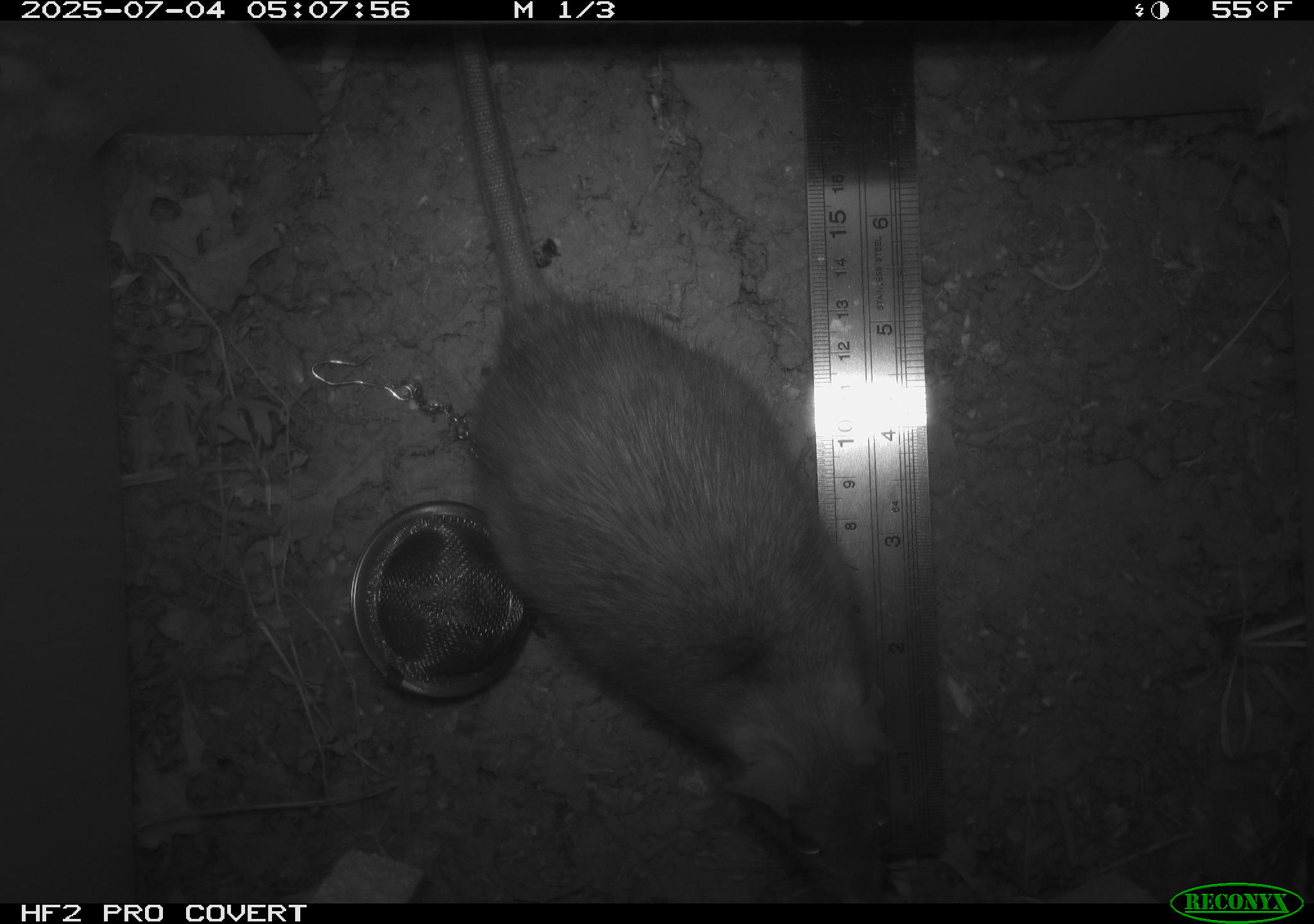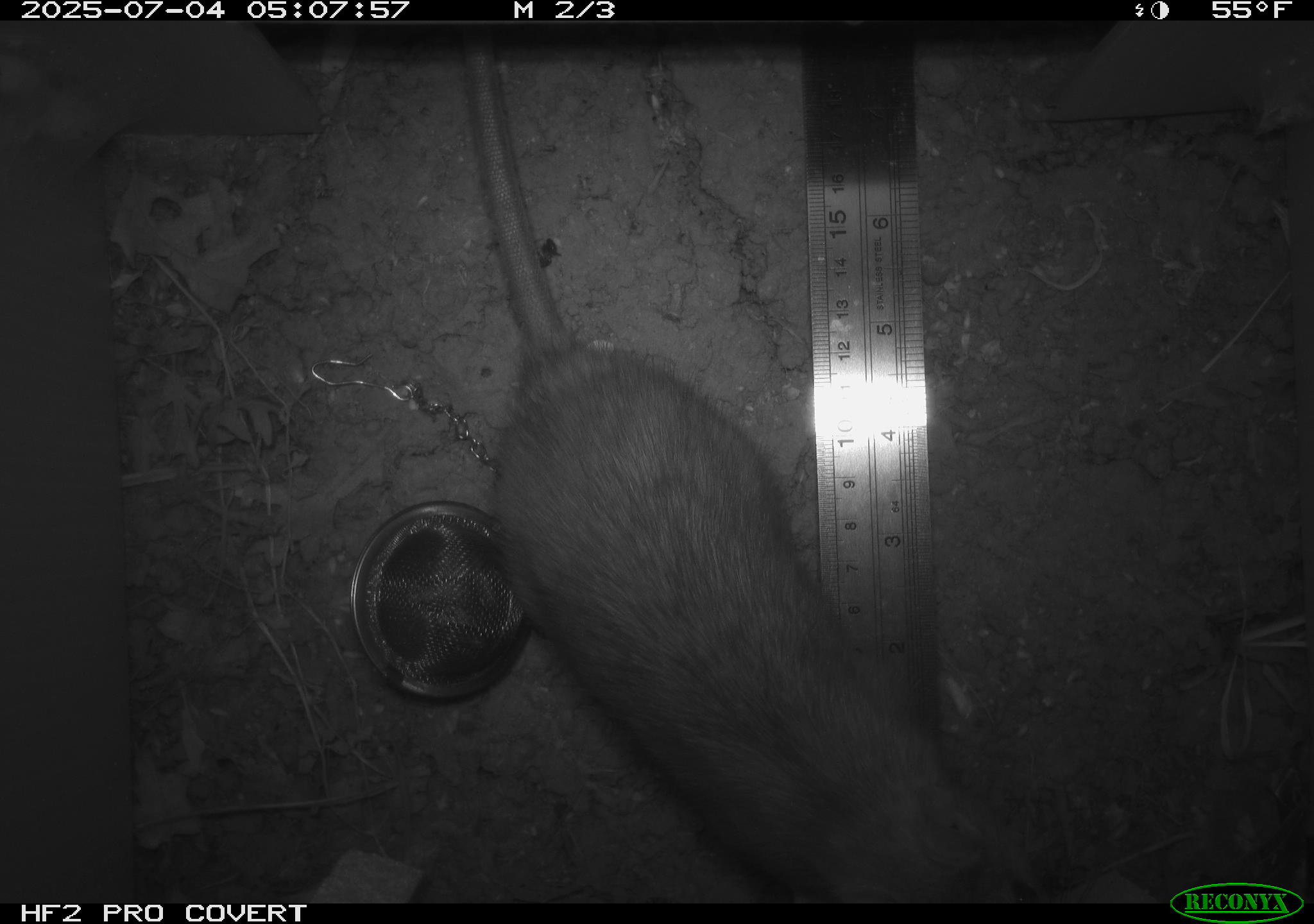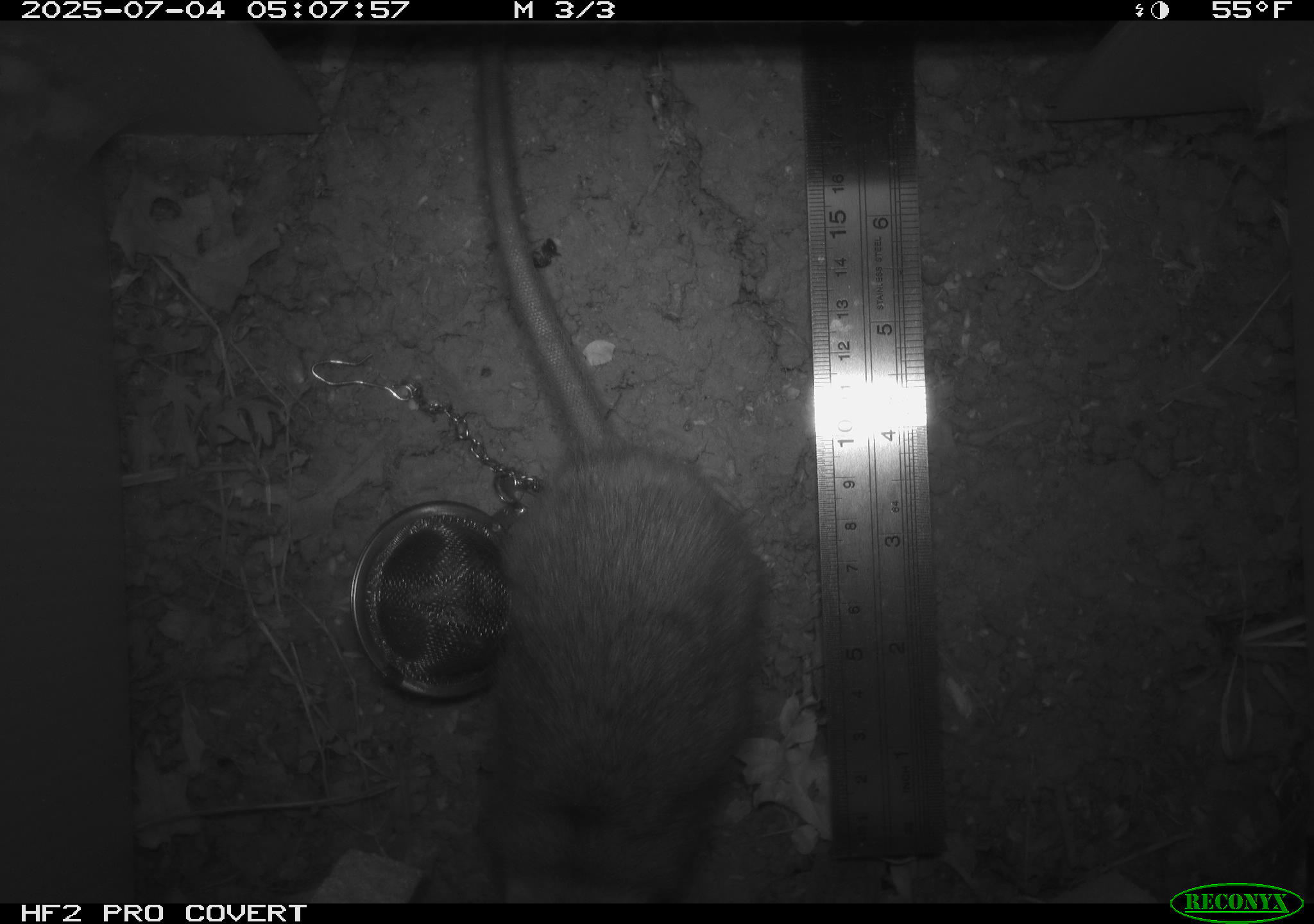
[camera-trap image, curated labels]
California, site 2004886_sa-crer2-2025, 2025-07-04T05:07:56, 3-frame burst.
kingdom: Animalia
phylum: Chordata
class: Mammalia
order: Rodentia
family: Muridae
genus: Rattus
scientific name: Rattus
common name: rat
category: rattus species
Rattus species (rat) (Rattus).